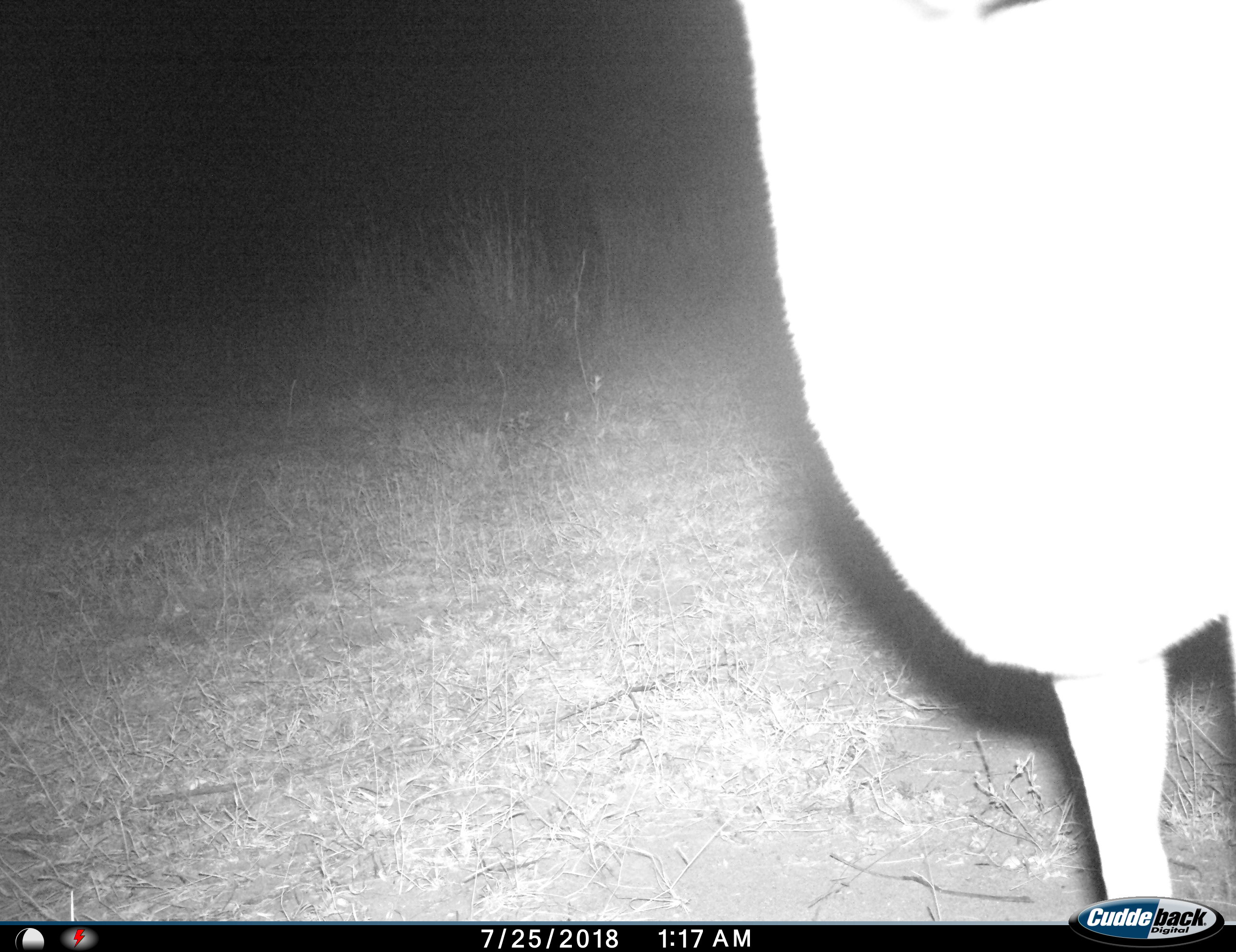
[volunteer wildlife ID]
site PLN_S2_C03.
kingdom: Animalia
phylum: Chordata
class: Mammalia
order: Artiodactyla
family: Bovidae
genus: Aepyceros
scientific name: Aepyceros melampus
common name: impala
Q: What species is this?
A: Impala (Aepyceros melampus).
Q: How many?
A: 1.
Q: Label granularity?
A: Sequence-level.